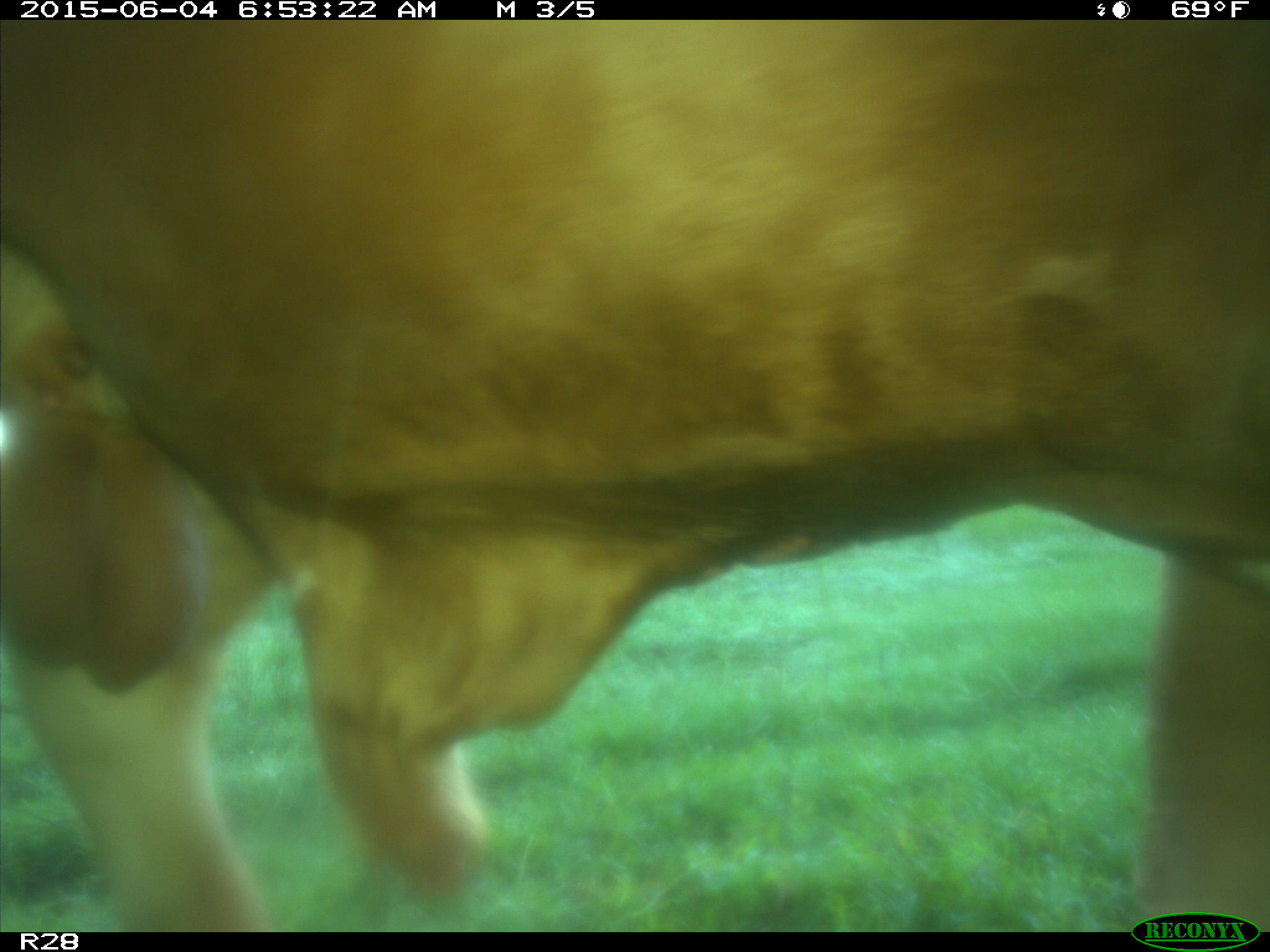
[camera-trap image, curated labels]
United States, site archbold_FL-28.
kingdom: Animalia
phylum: Chordata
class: Mammalia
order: Artiodactyla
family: Bovidae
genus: Bos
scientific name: Bos taurus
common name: domestic cow